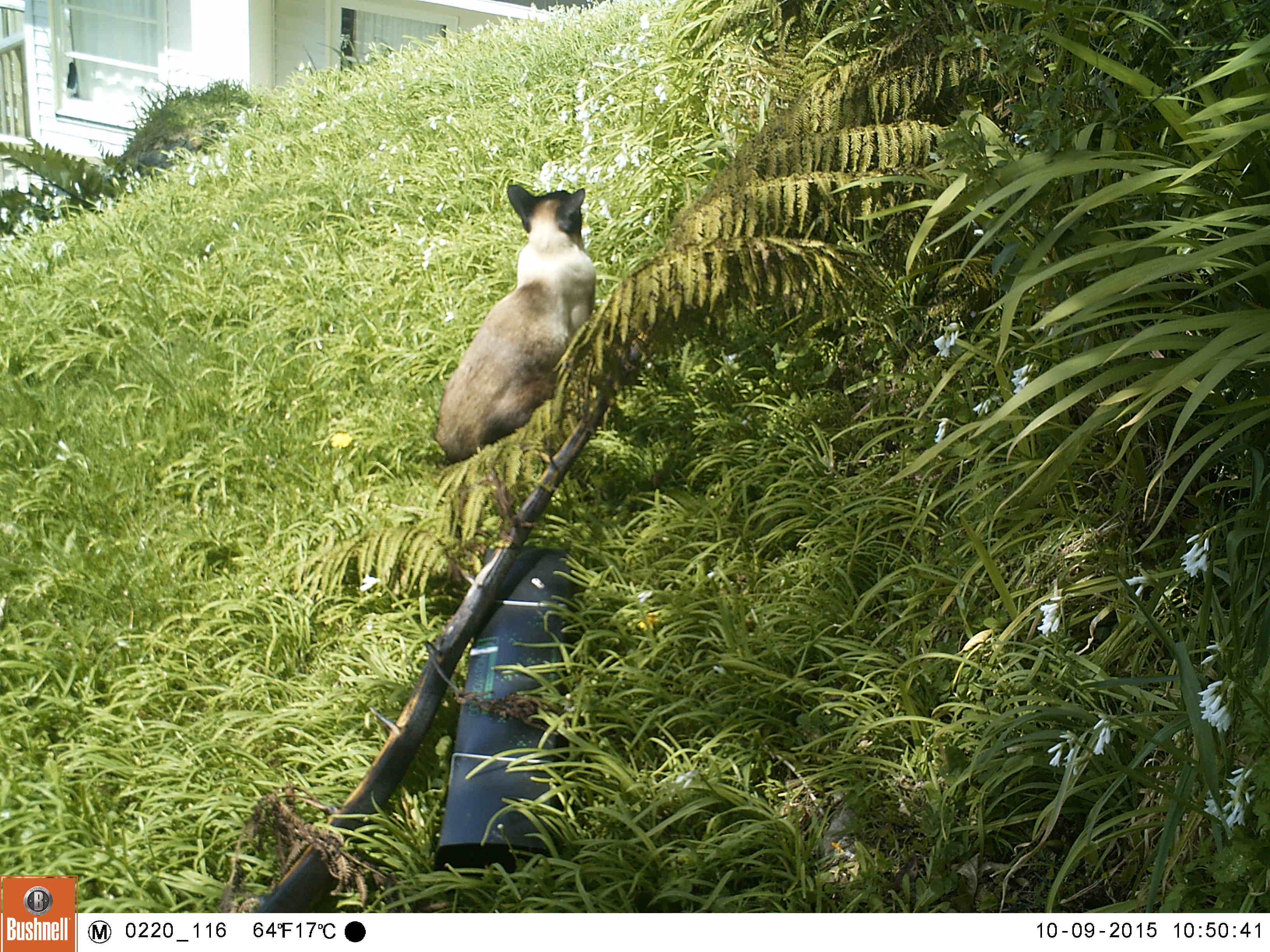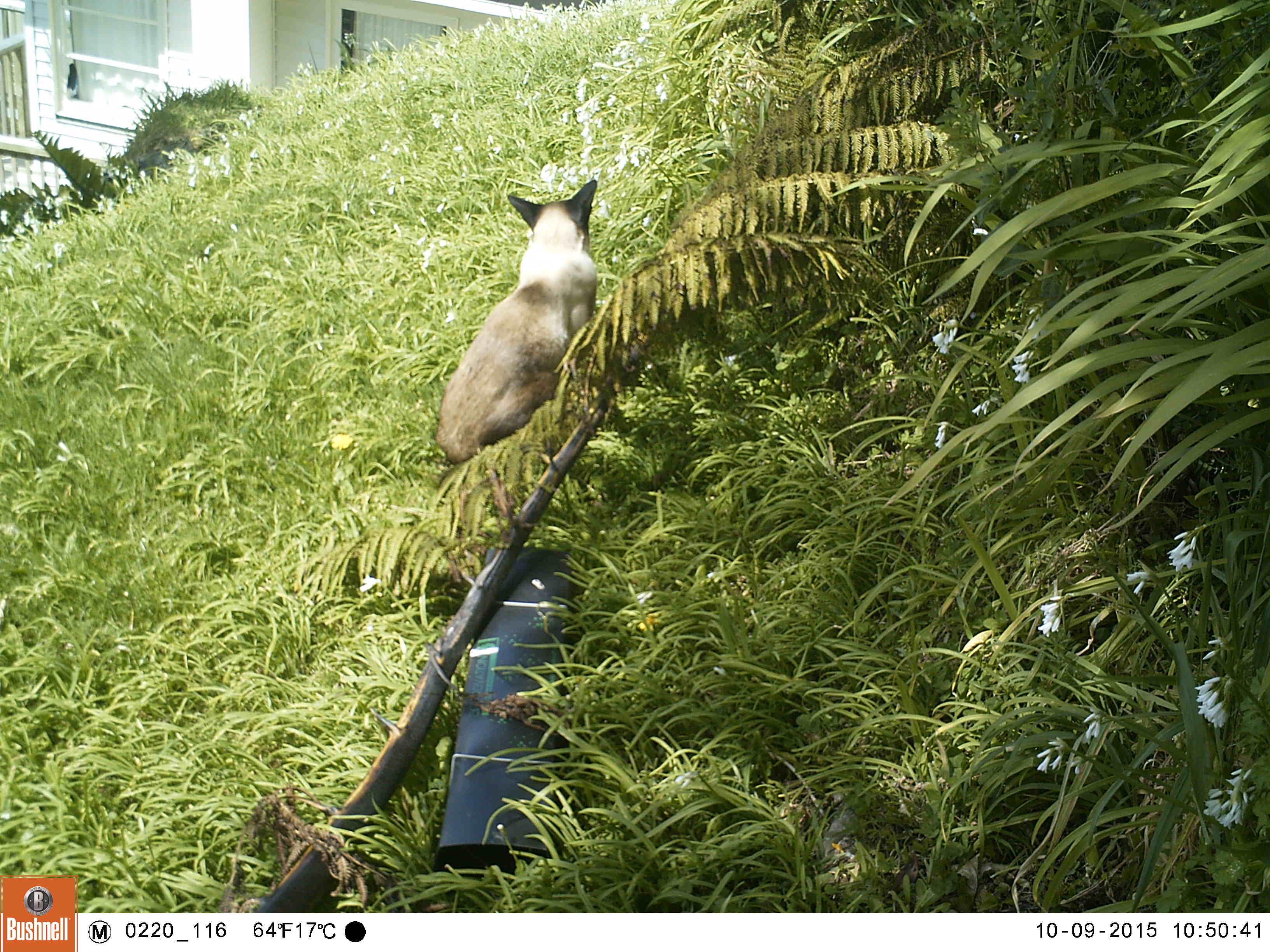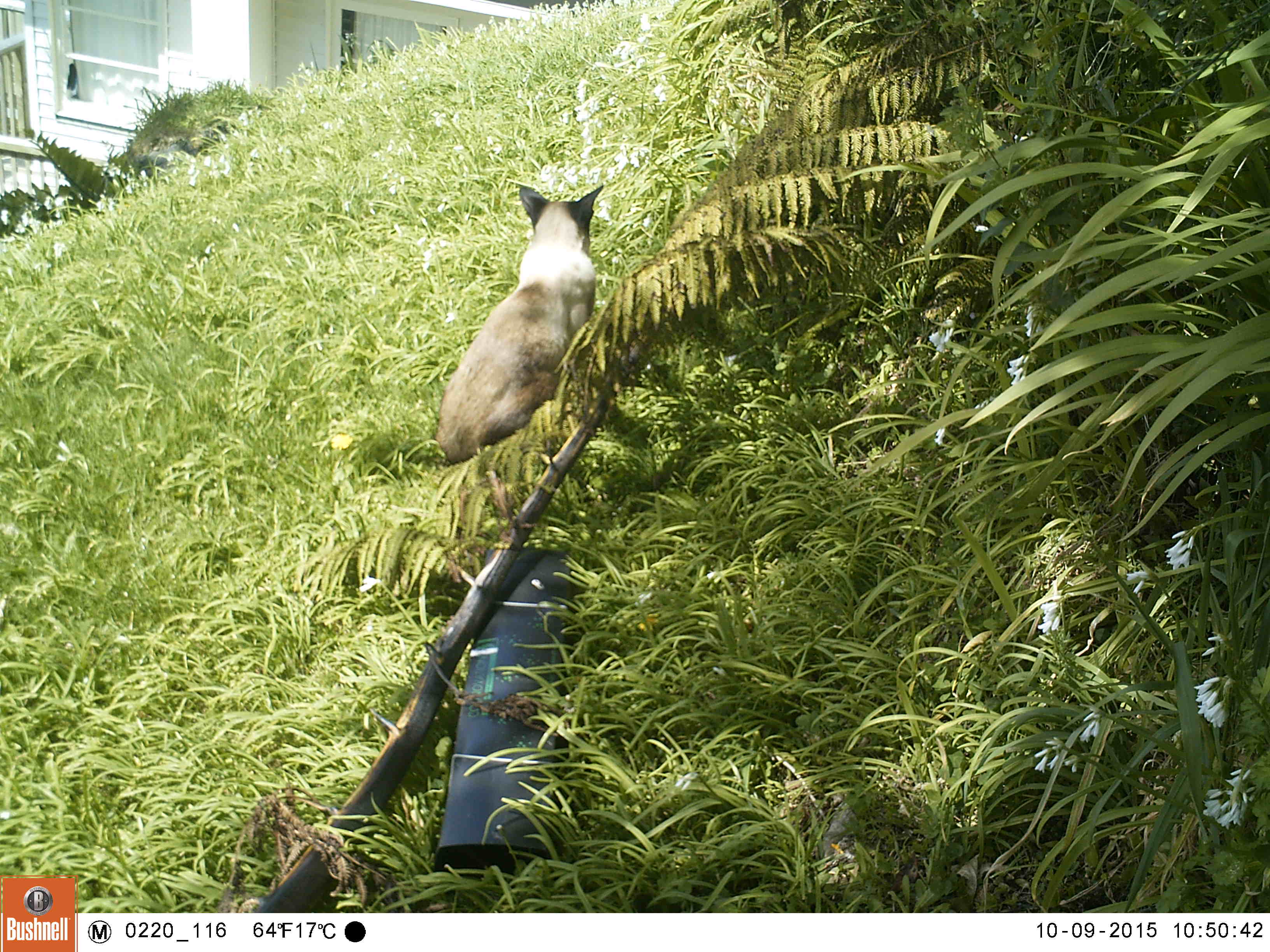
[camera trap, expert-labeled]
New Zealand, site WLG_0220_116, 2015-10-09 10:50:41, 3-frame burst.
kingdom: Animalia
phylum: Chordata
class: Mammalia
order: Carnivora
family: Felidae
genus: Felis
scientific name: Felis catus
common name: domestic cat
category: cat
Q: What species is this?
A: Cat (domestic cat) (Felis catus).